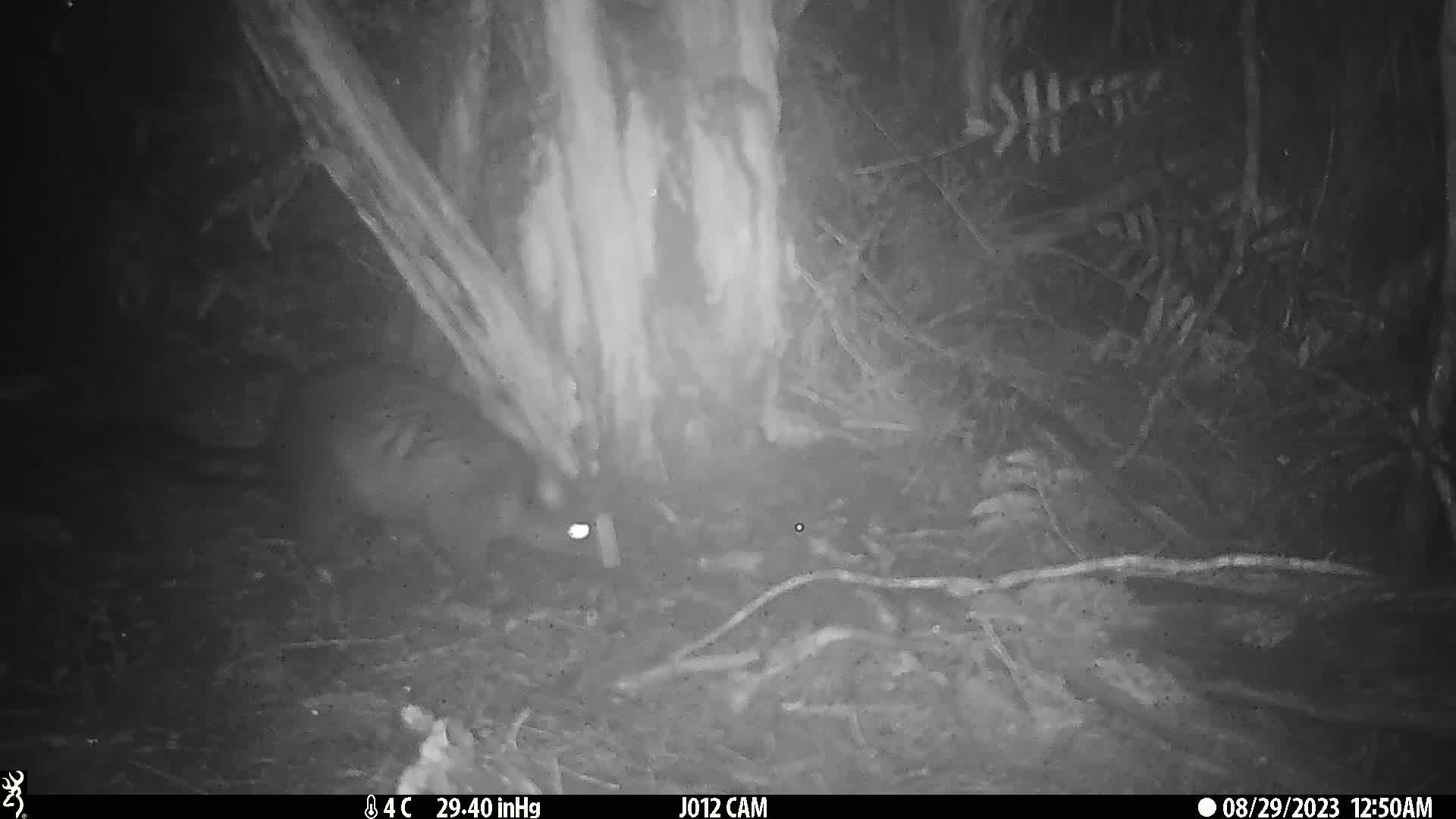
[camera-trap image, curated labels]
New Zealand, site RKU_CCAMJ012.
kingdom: Animalia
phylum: Chordata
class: Mammalia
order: Diprotodontia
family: Phalangeridae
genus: Trichosurus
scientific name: Trichosurus vulpecula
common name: common brushtail possum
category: possum